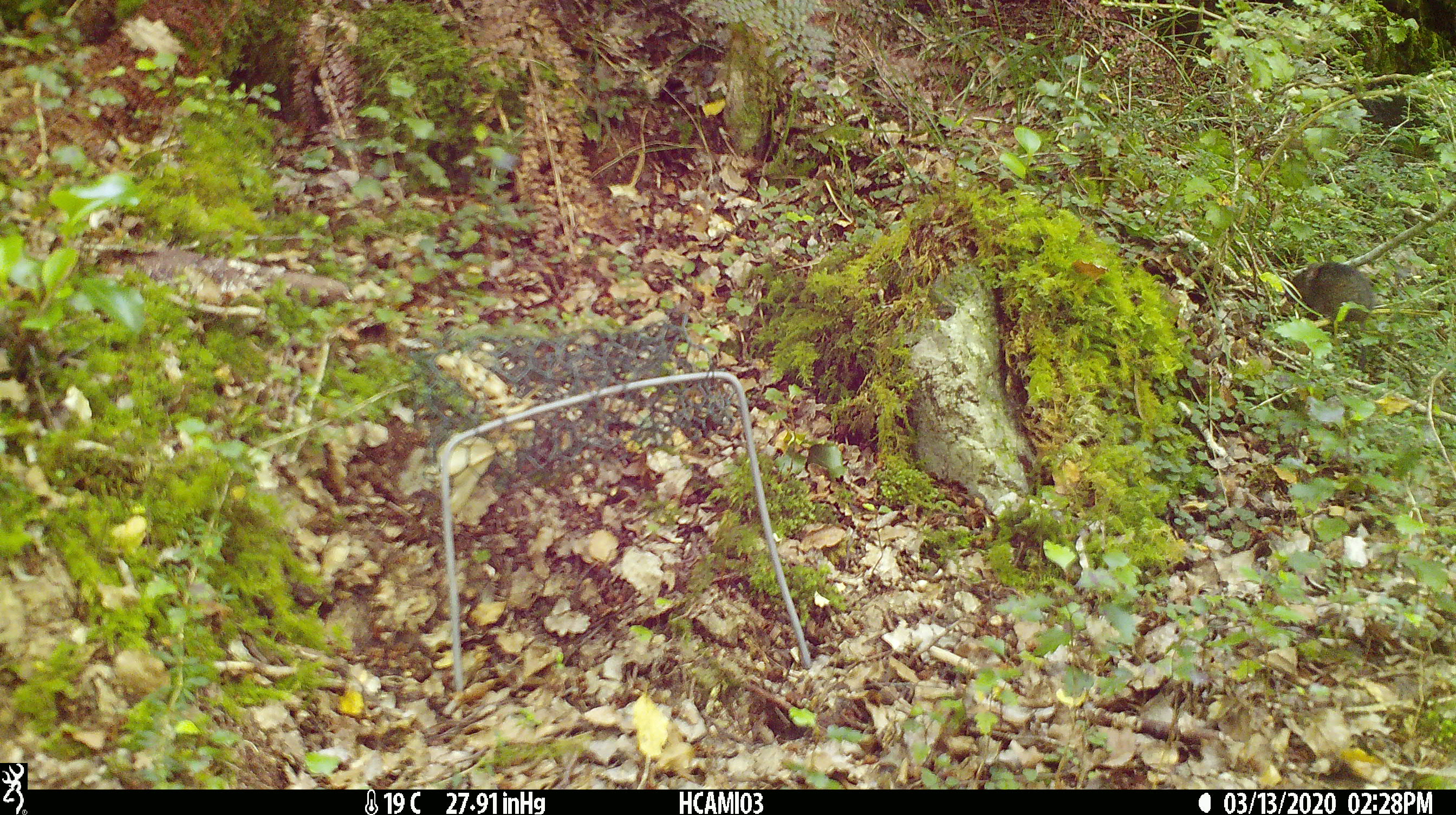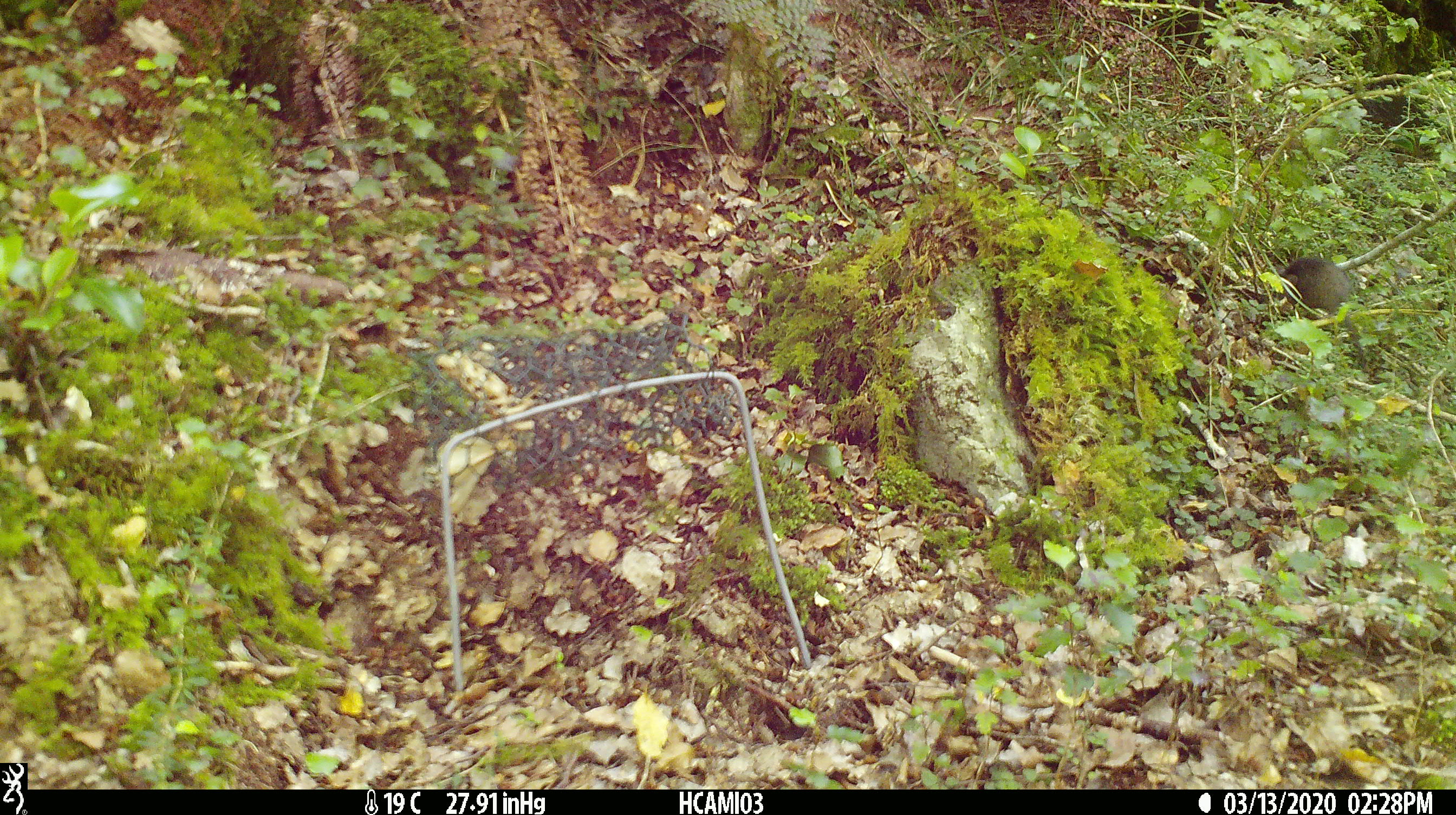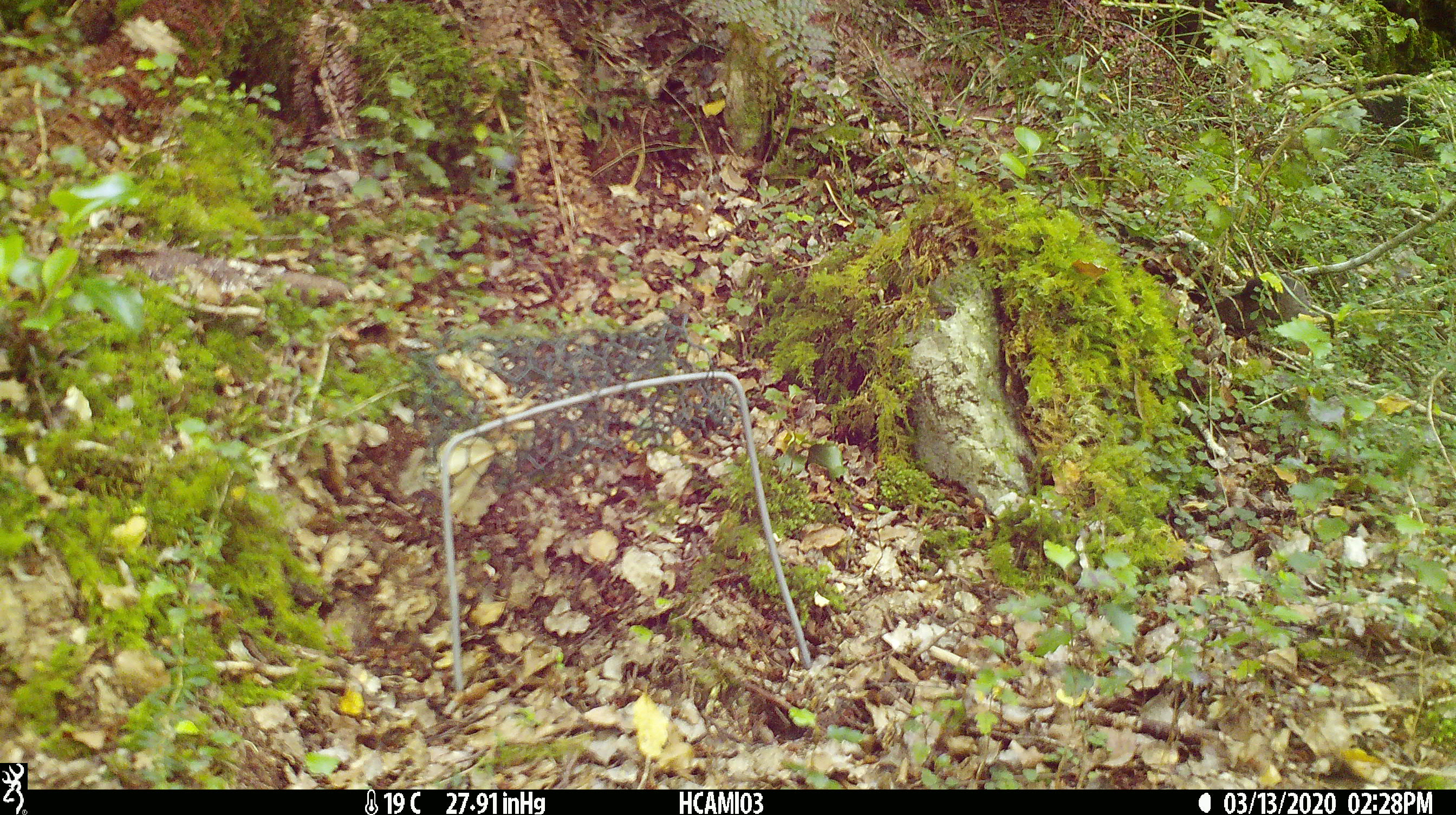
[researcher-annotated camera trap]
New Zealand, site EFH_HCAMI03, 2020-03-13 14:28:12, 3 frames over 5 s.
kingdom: Animalia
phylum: Chordata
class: Mammalia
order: Rodentia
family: Muridae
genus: Mus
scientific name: Mus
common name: mouse